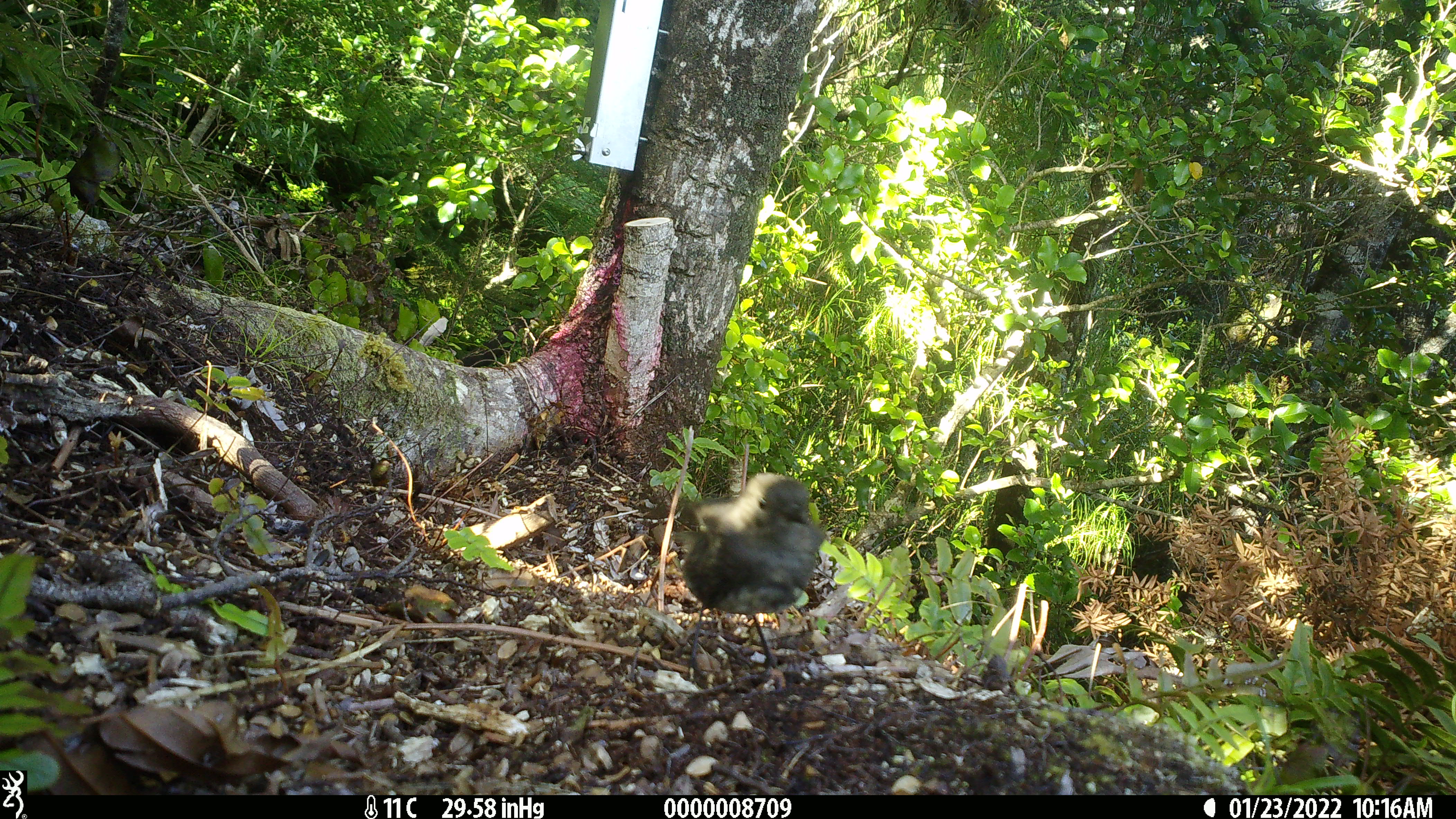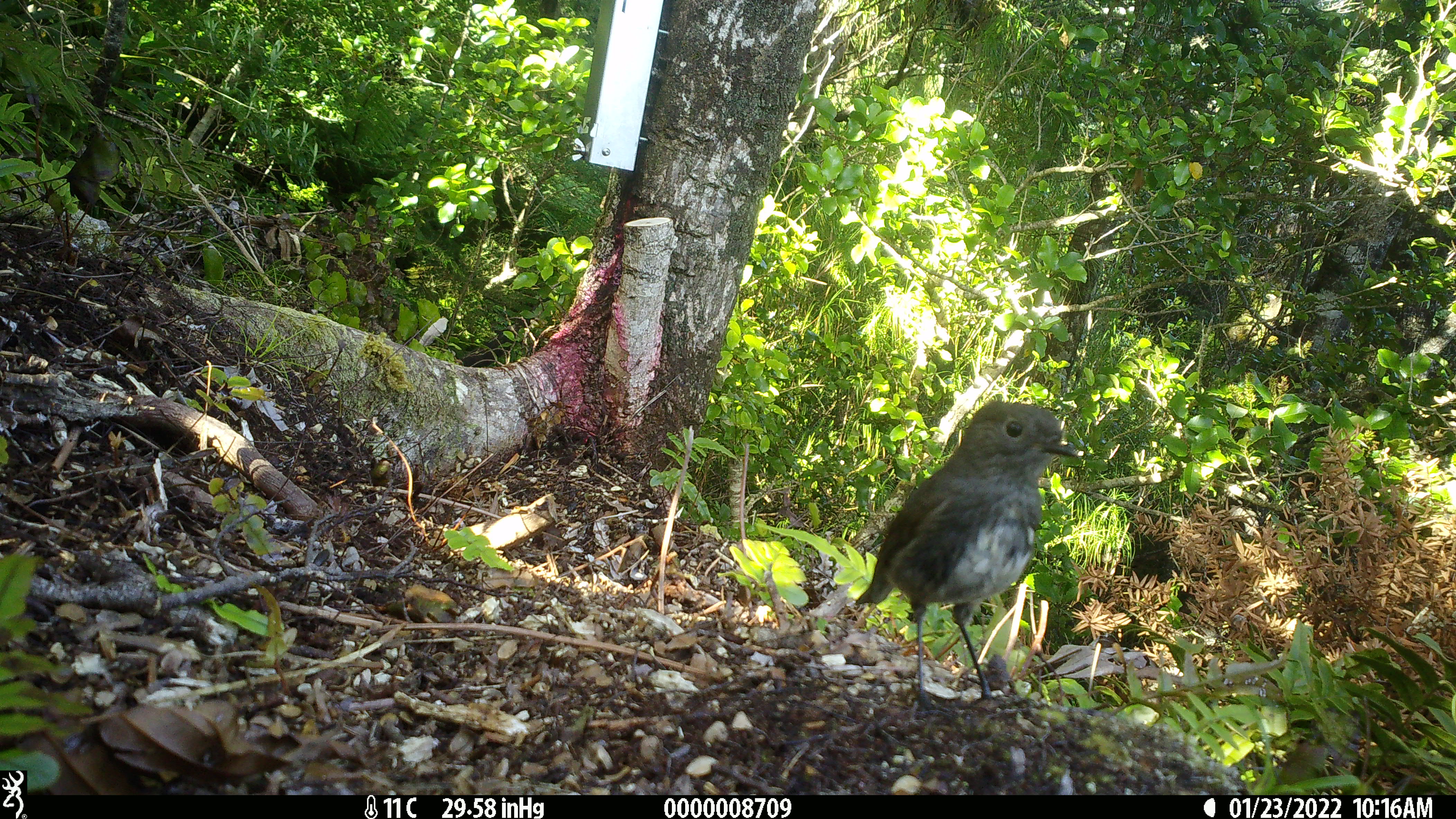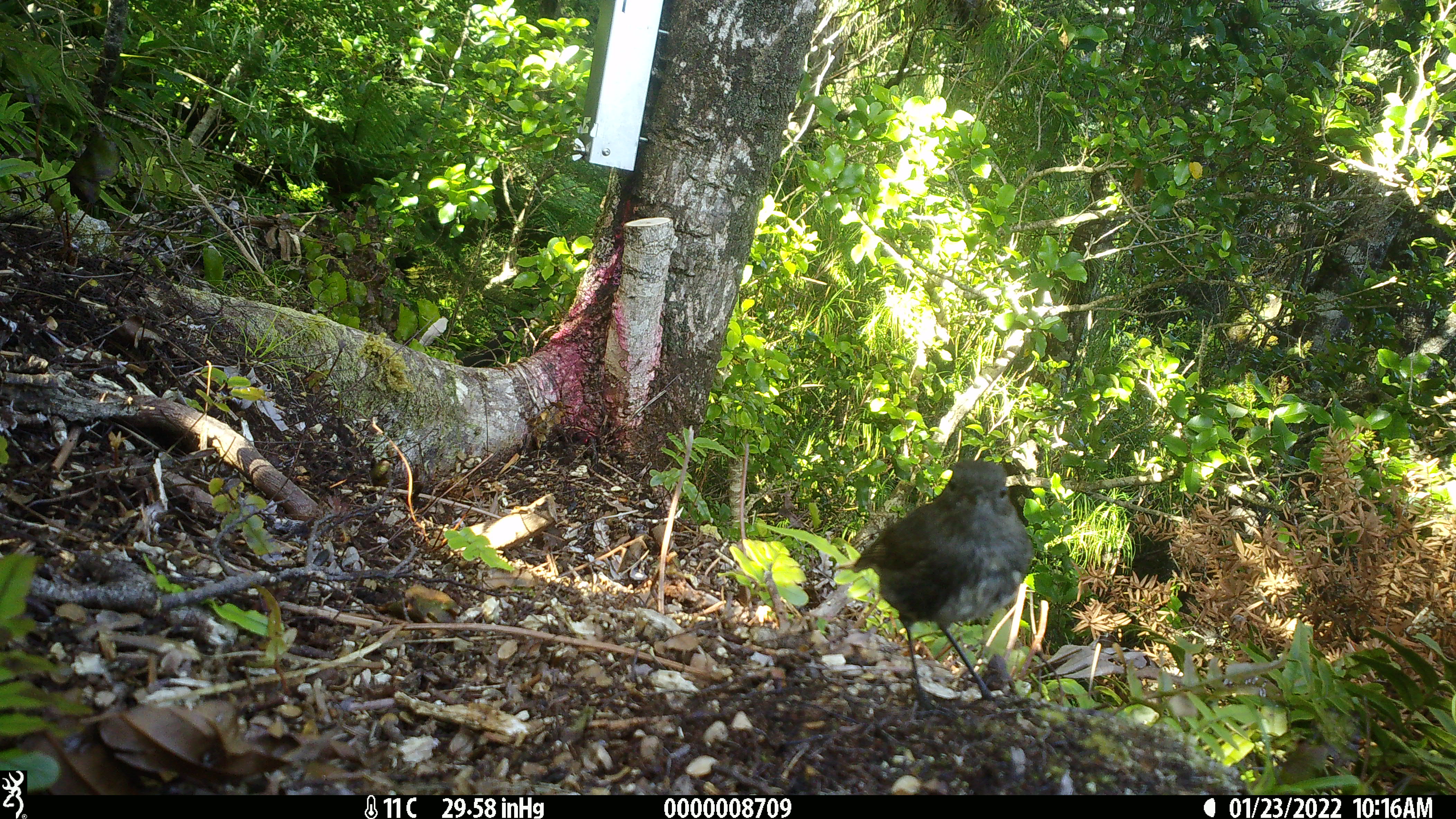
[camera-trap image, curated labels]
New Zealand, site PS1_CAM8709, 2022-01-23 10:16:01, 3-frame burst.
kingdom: Animalia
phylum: Chordata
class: Aves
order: Passeriformes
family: Petroicidae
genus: Petroica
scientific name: Petroica australis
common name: new zealand robin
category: robin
Robin (new zealand robin) (Petroica australis).